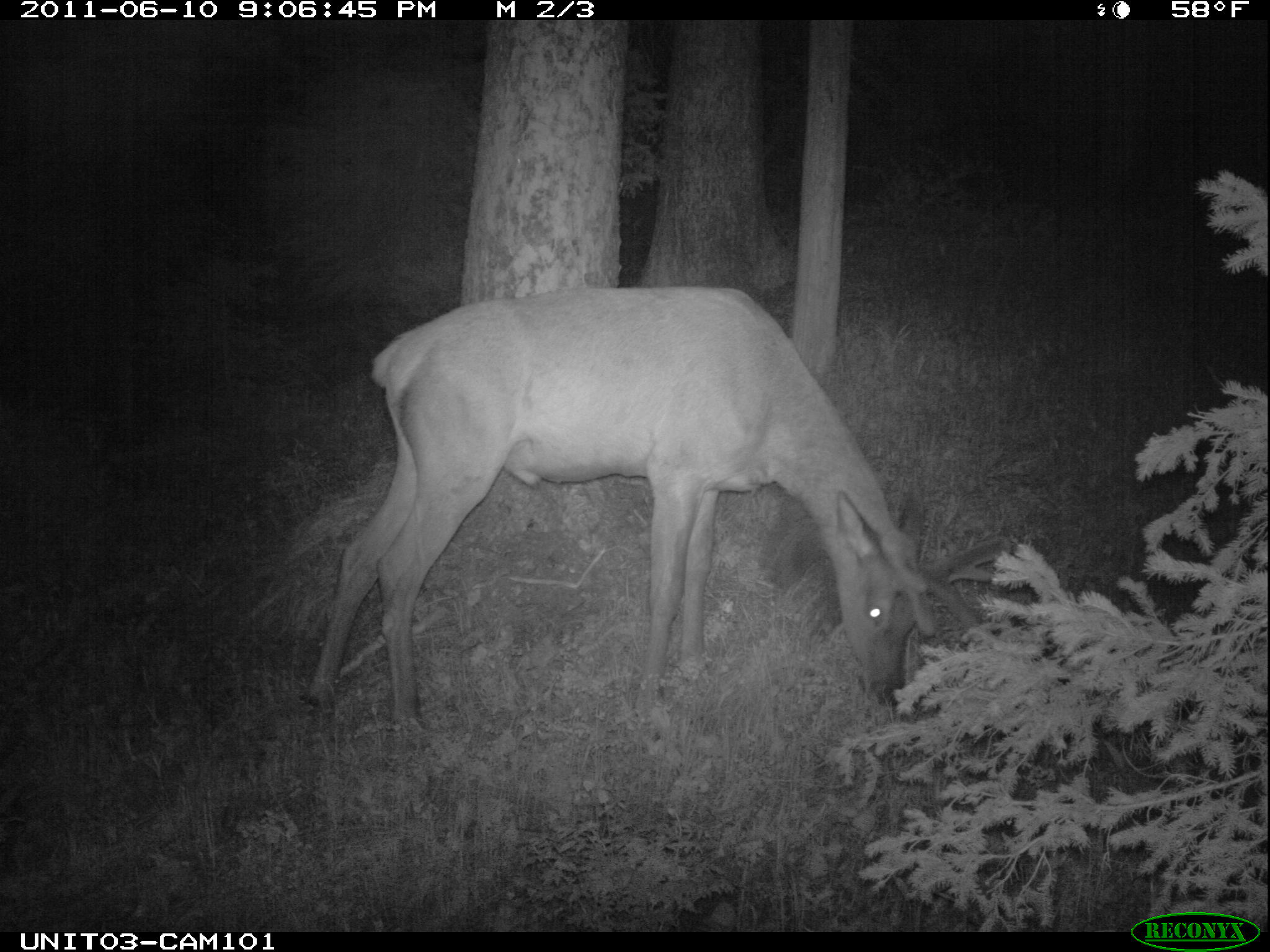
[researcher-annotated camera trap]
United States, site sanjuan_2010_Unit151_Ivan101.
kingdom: Animalia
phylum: Chordata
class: Mammalia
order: Artiodactyla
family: Cervidae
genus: Cervus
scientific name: Cervus elaphus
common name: red deer